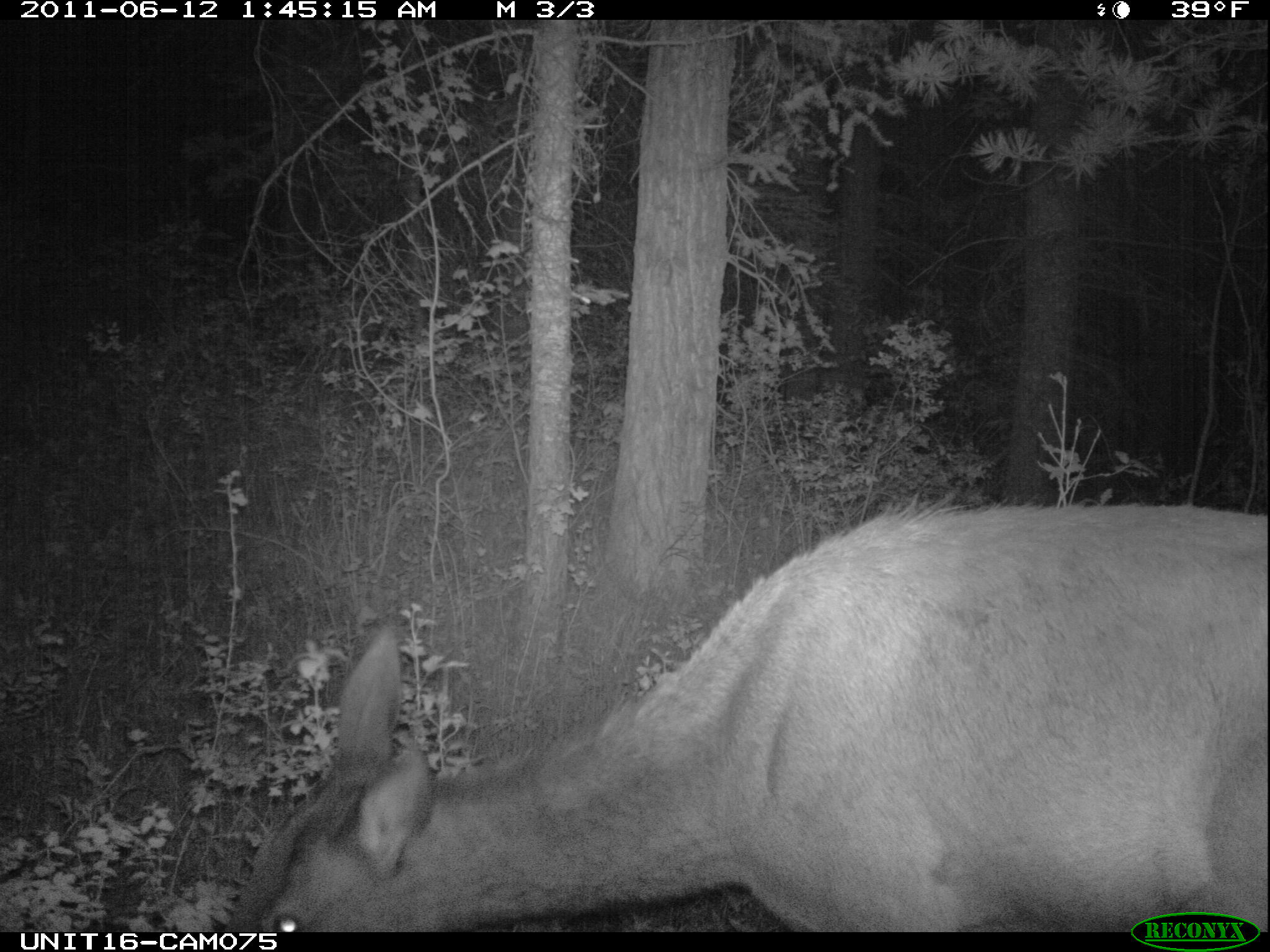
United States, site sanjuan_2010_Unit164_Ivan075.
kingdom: Animalia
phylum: Chordata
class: Mammalia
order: Artiodactyla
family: Cervidae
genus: Cervus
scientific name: Cervus elaphus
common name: red deer